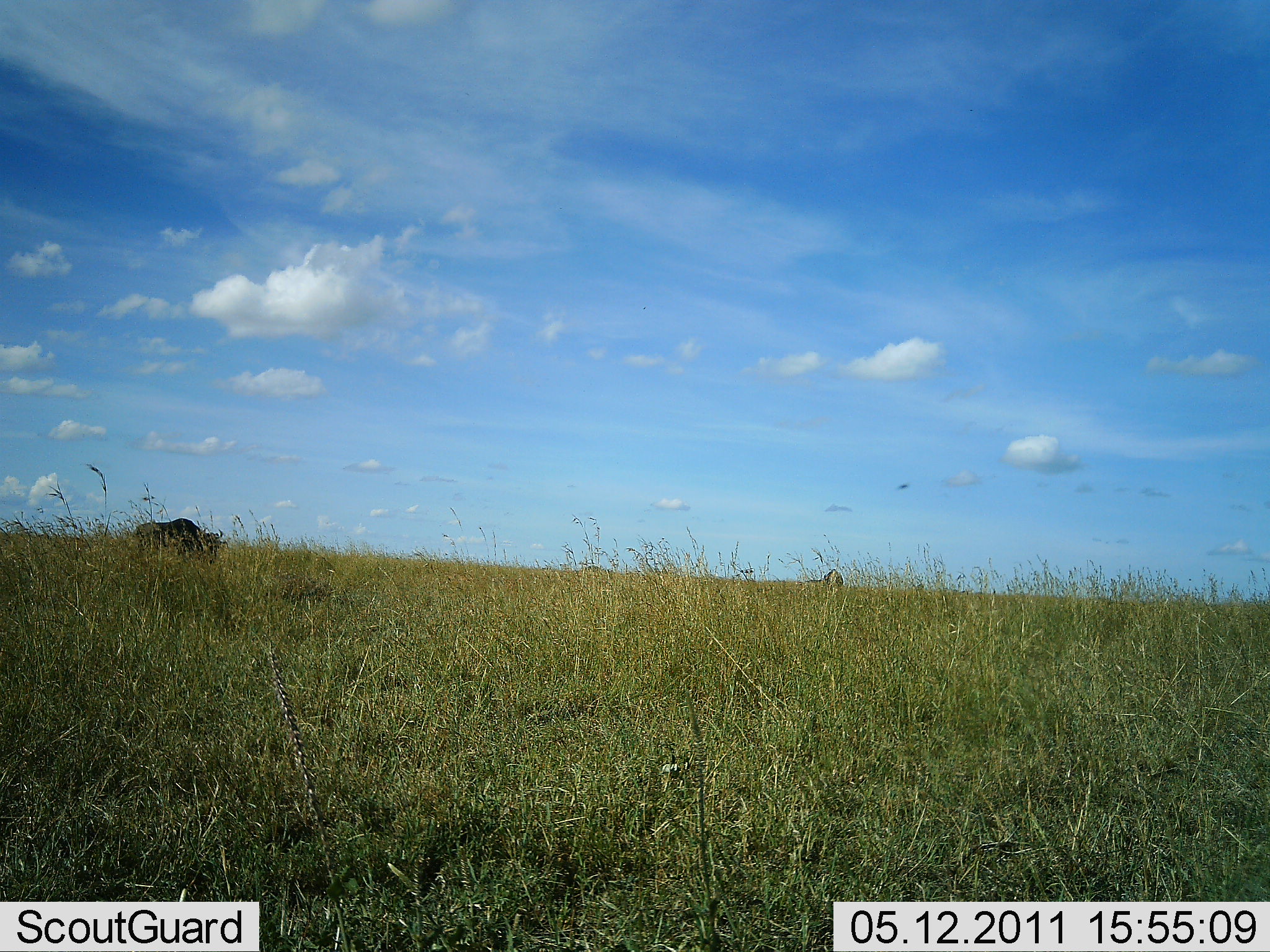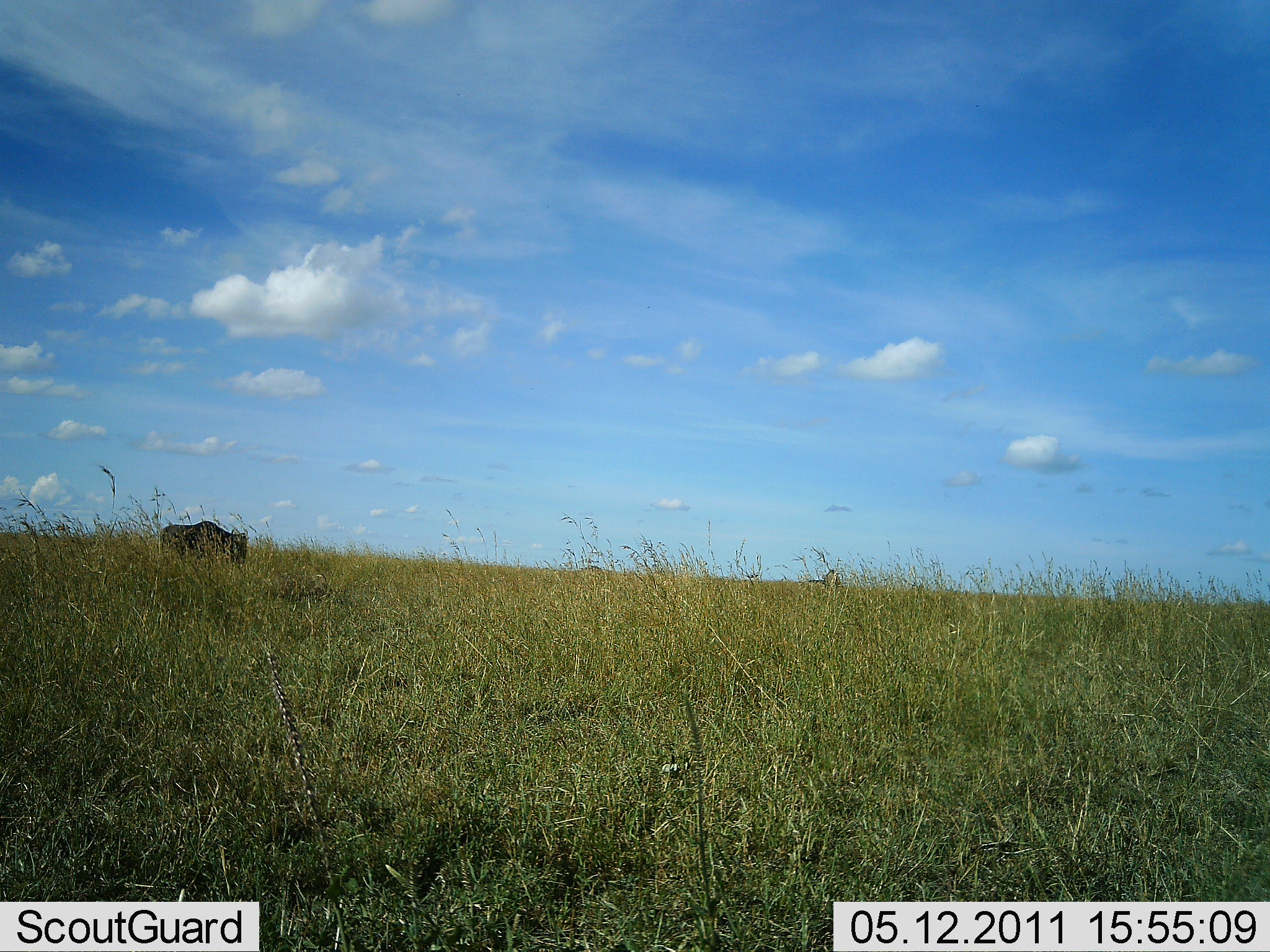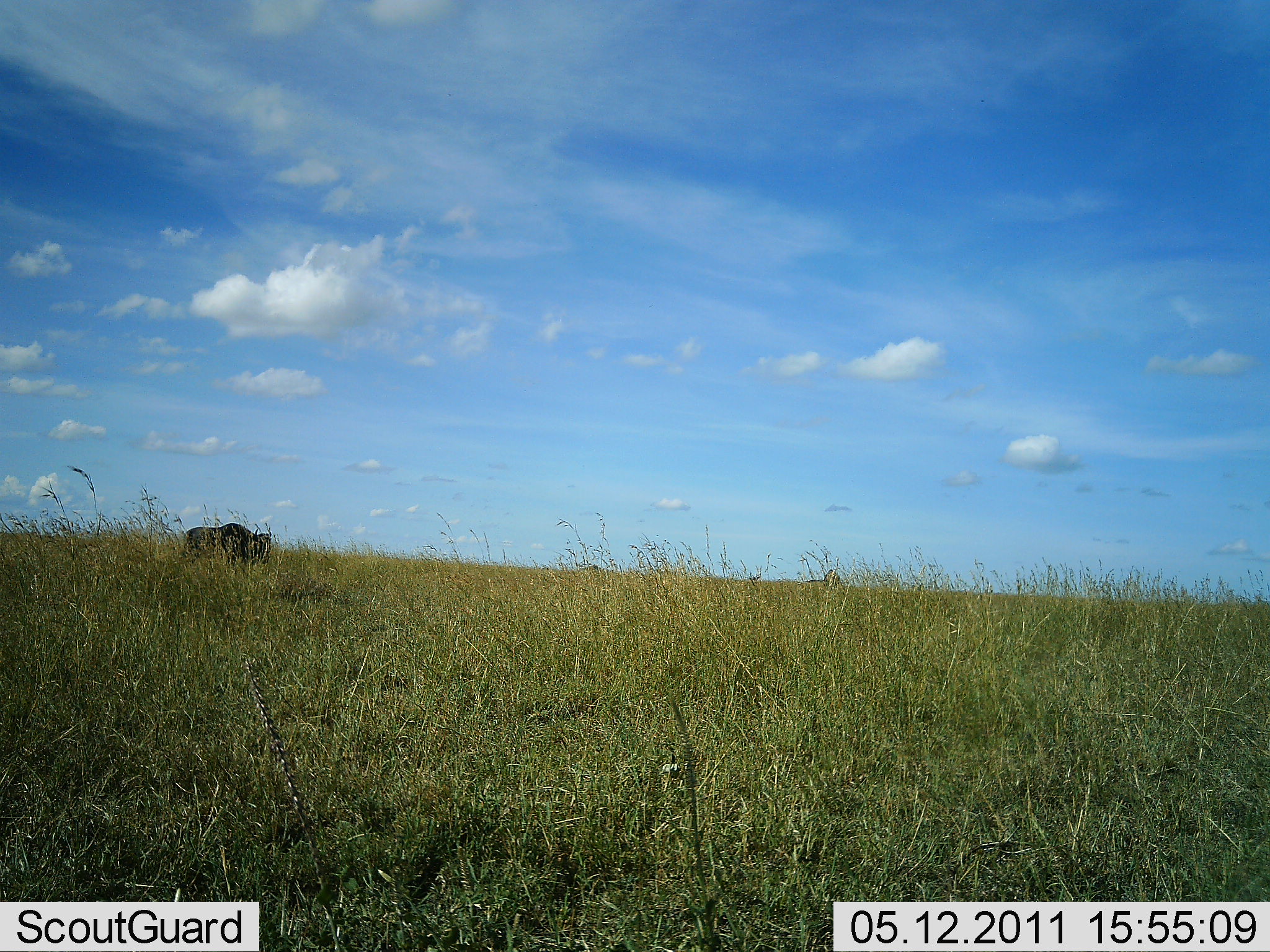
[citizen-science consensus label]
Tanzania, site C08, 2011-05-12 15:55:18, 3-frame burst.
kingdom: Animalia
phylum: Chordata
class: Mammalia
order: Artiodactyla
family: Bovidae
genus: Connochaetes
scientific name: Connochaetes taurinus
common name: blue wildebeest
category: wildebeest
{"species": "wildebeest (blue wildebeest) (Connochaetes taurinus)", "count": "1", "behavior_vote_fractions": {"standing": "17%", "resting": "0%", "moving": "67%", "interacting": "0%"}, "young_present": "0%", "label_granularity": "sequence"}